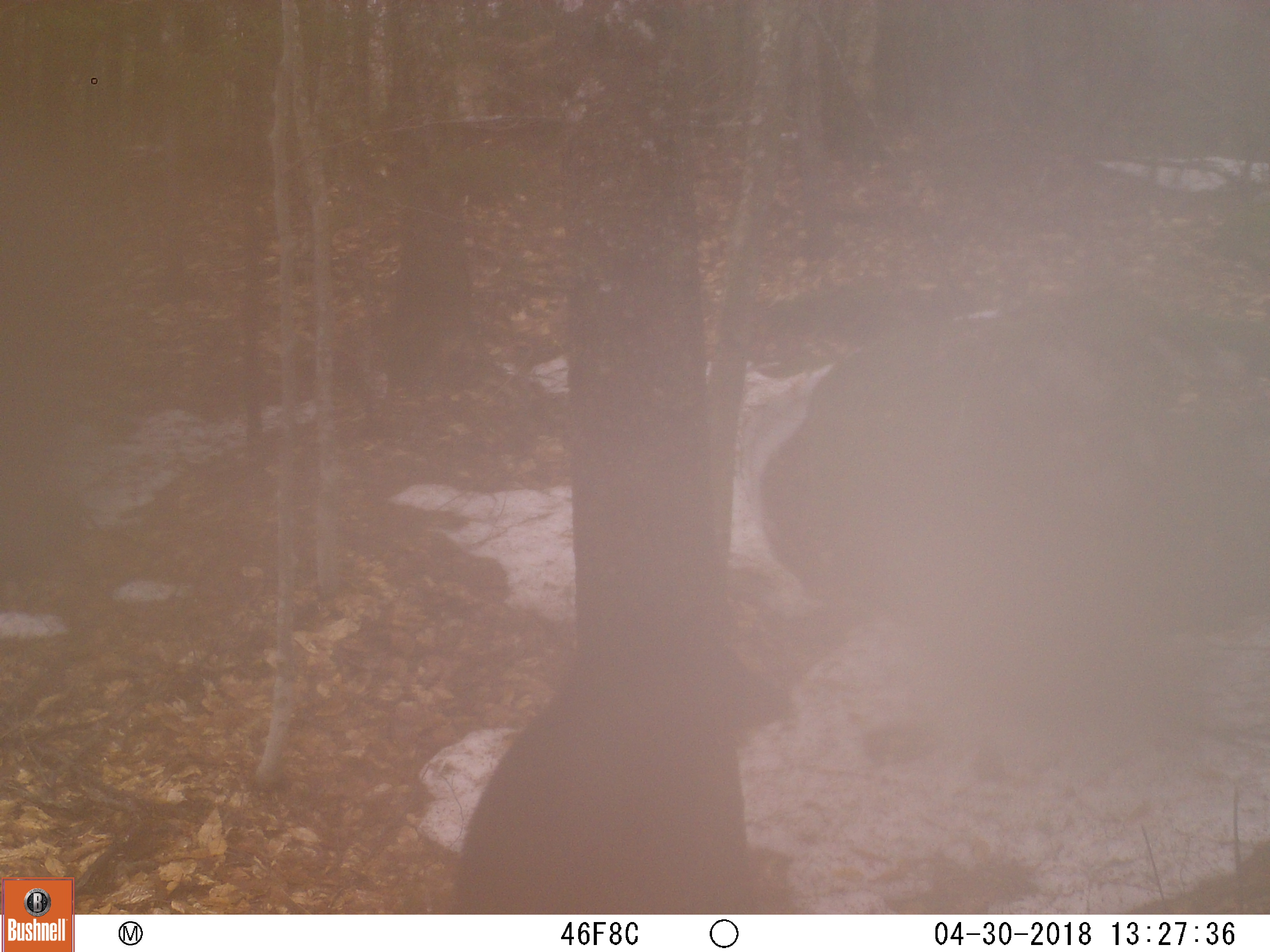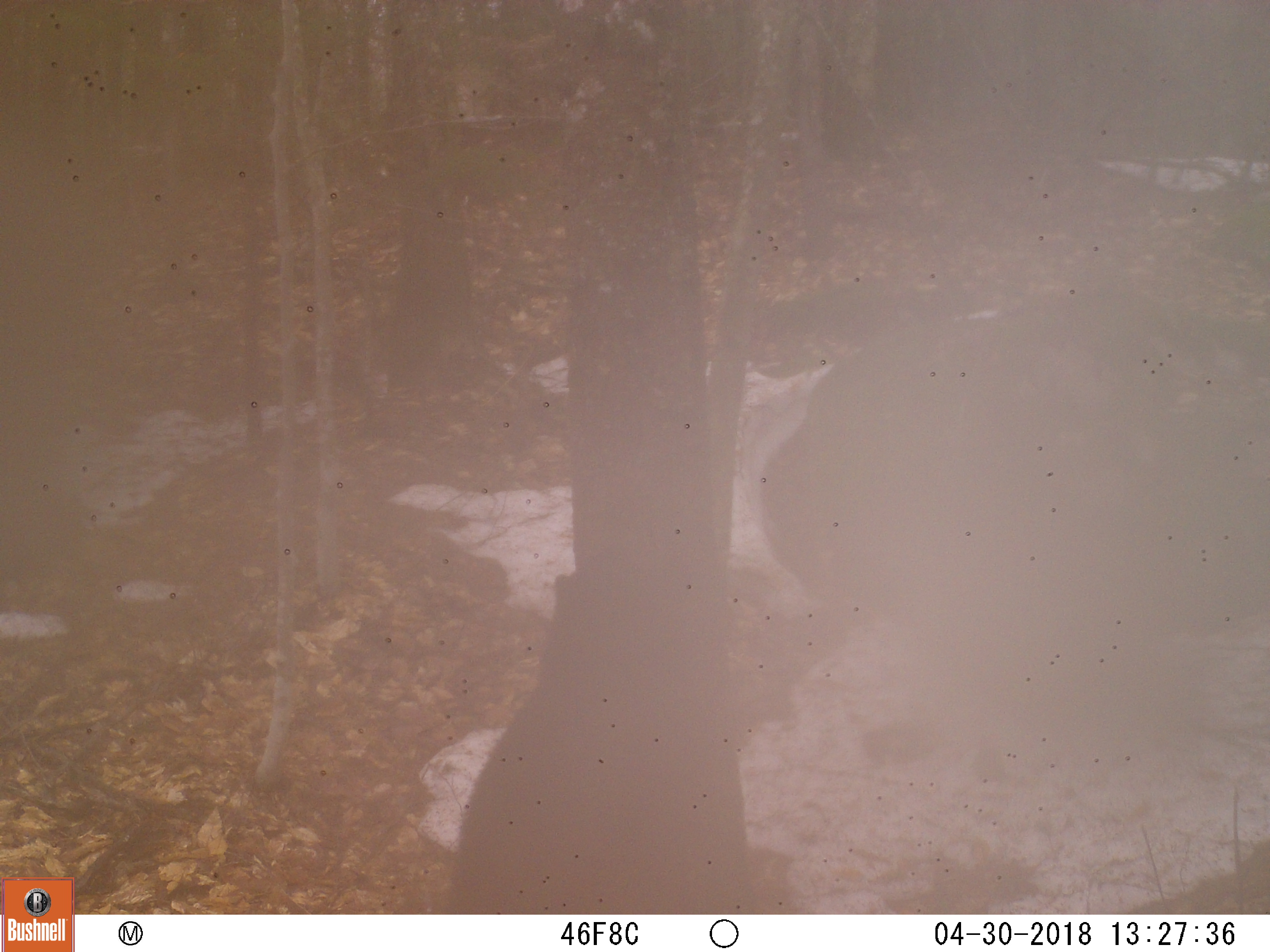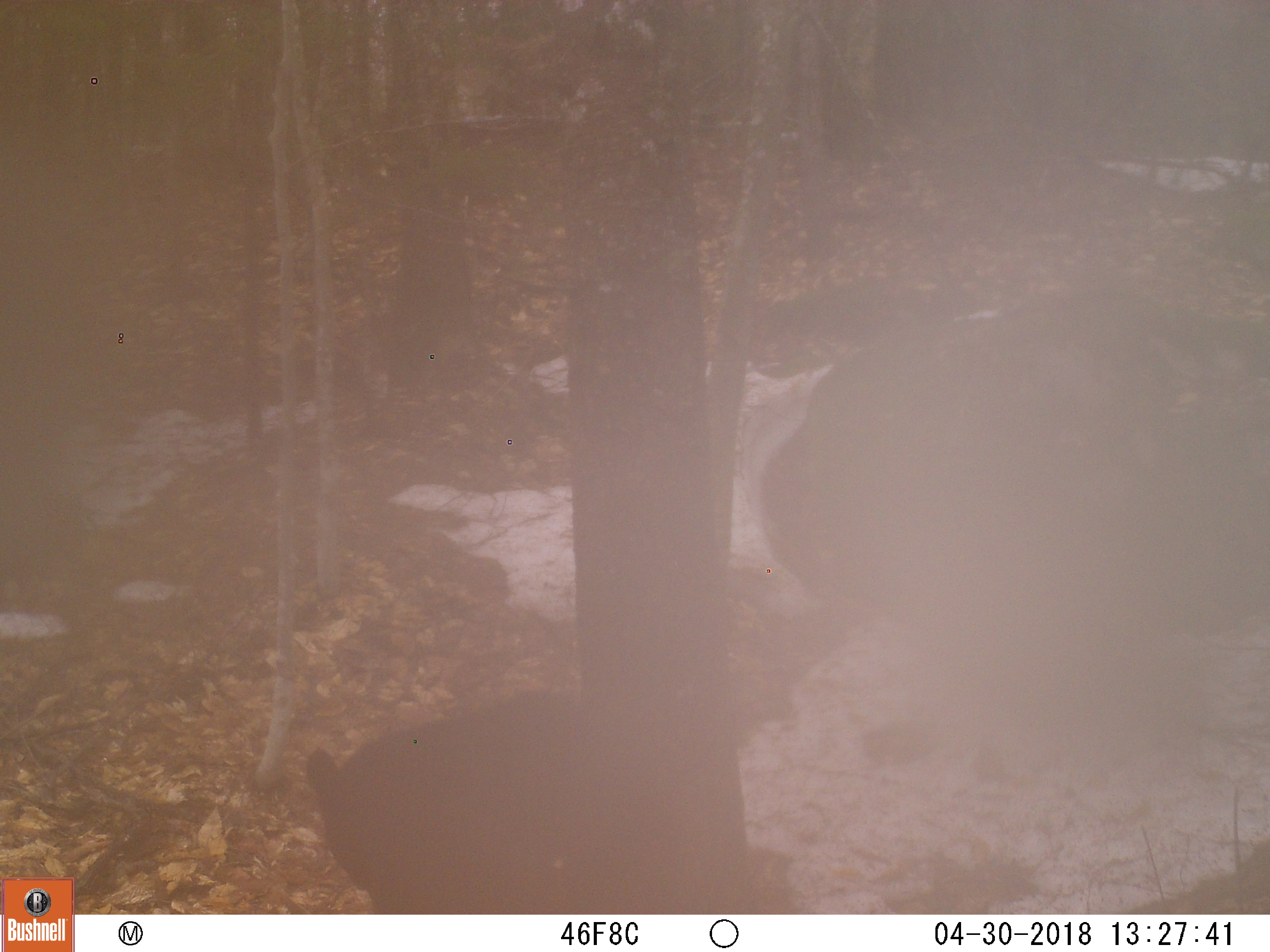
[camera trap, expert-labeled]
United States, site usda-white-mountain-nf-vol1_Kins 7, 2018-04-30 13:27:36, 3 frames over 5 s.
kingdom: Animalia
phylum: Chordata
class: Mammalia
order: Carnivora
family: Ursidae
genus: Ursus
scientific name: Ursus americanus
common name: black bear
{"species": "black bear (Ursus americanus)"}